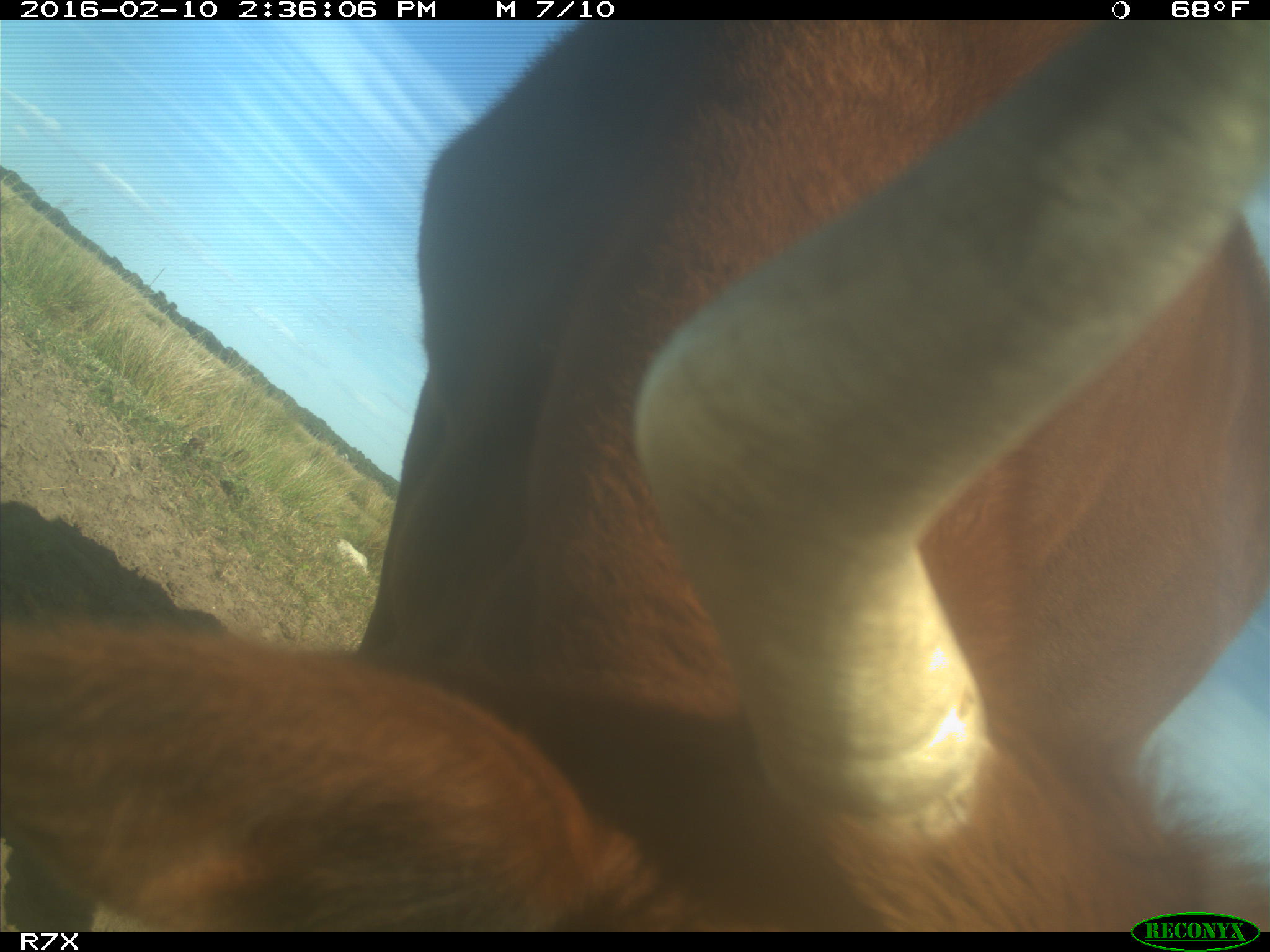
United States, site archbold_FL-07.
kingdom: Animalia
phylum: Chordata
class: Mammalia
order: Artiodactyla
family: Bovidae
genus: Bos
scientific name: Bos taurus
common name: domestic cow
Bos taurus (domestic cow).